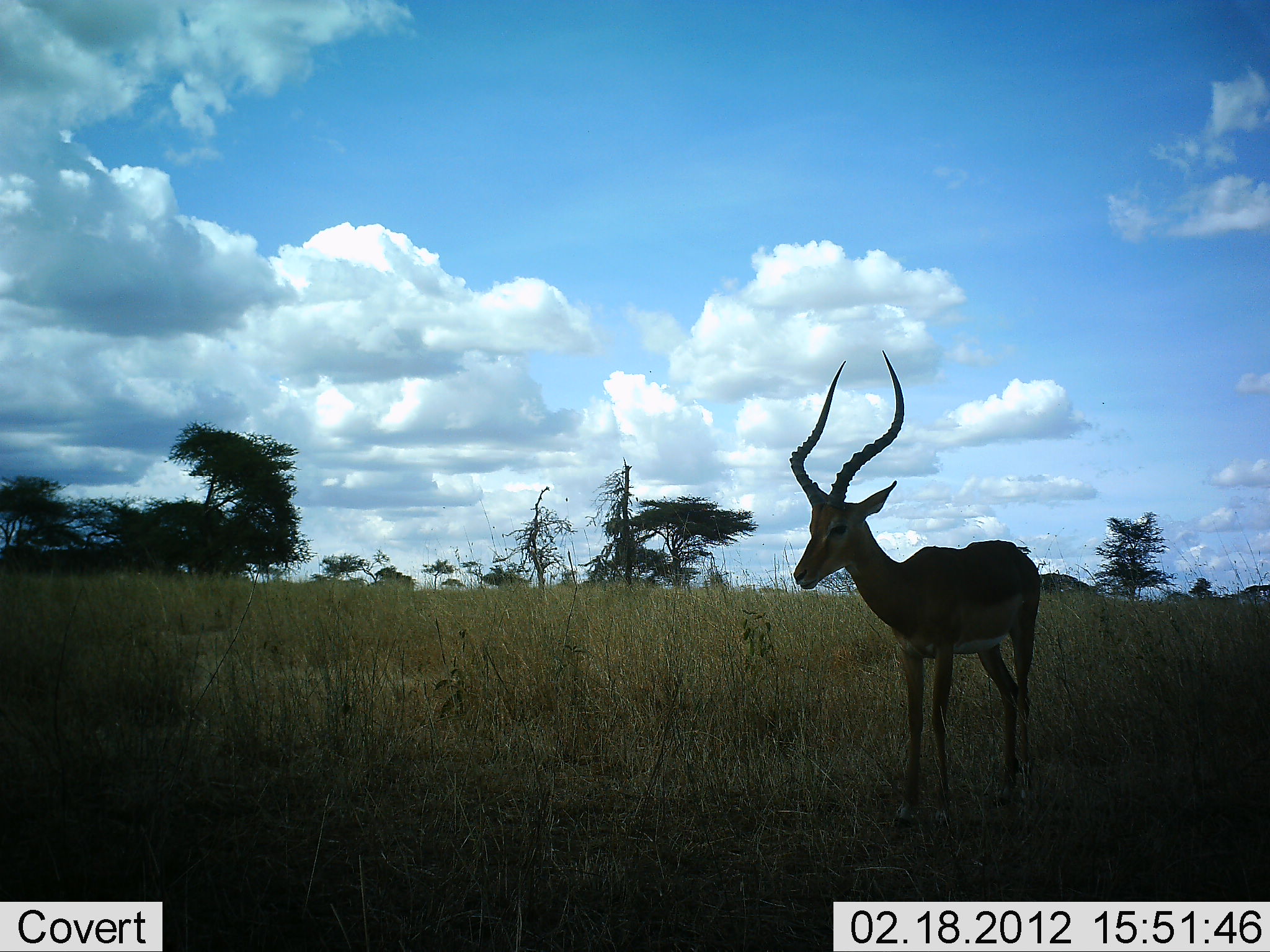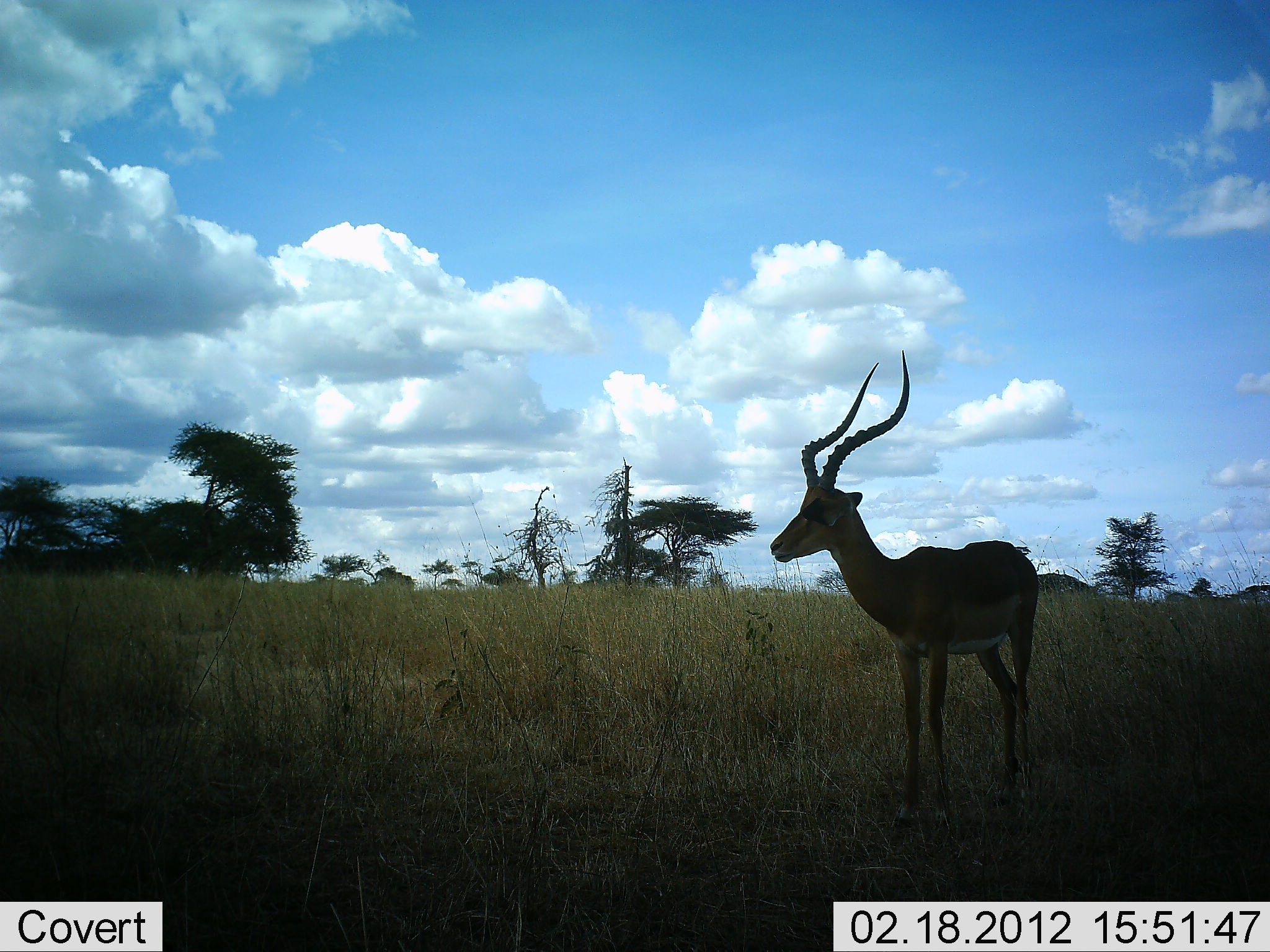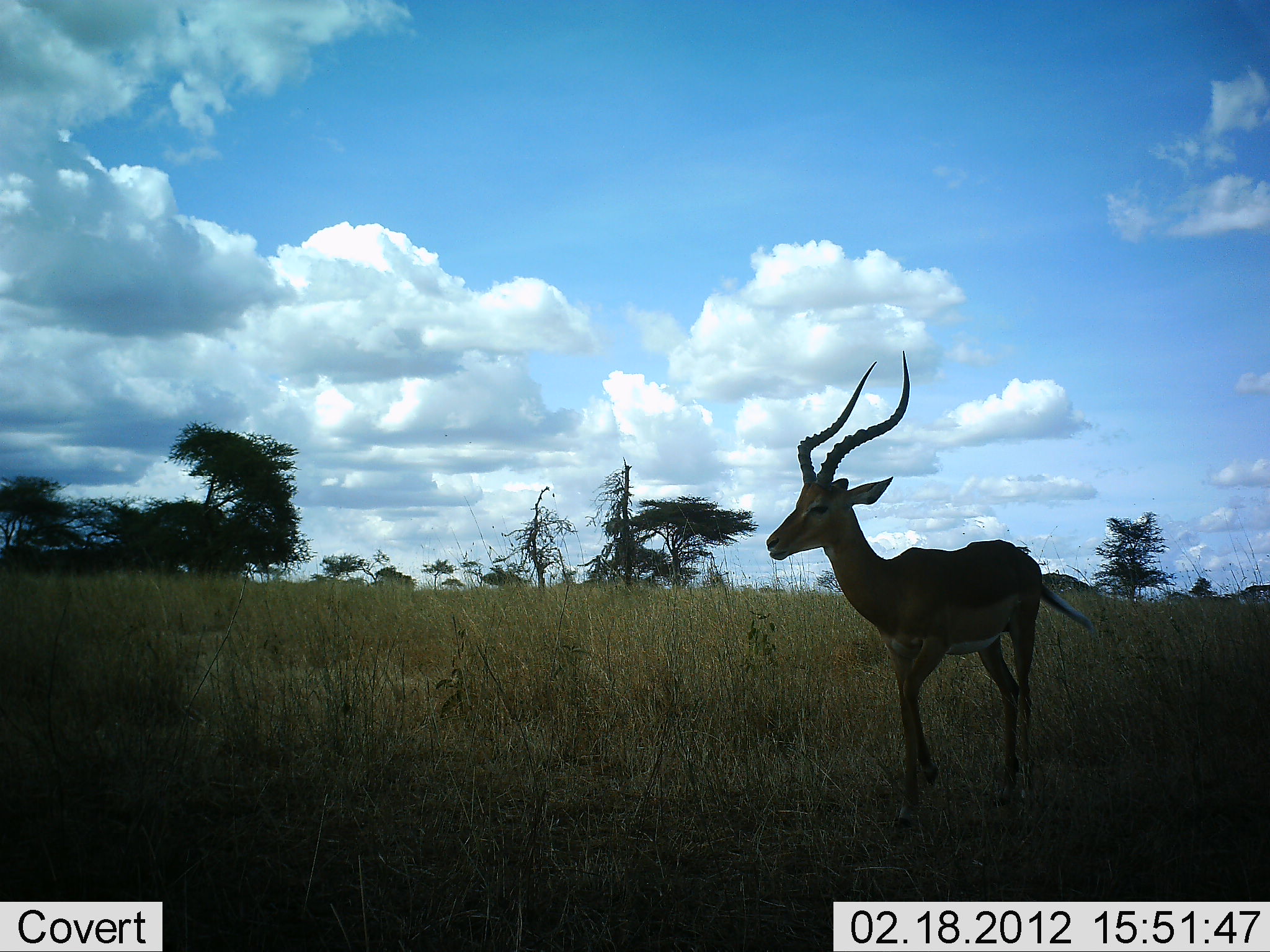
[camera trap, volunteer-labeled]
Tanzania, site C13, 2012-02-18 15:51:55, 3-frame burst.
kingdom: Animalia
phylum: Chordata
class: Mammalia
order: Artiodactyla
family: Bovidae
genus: Aepyceros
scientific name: Aepyceros melampus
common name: impala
Impala (Aepyceros melampus), count 1. Behavior (volunteer vote fractions): standing 94%, resting 0%, moving 6%, interacting 0%. Young present (vote fraction): 0%. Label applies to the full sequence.